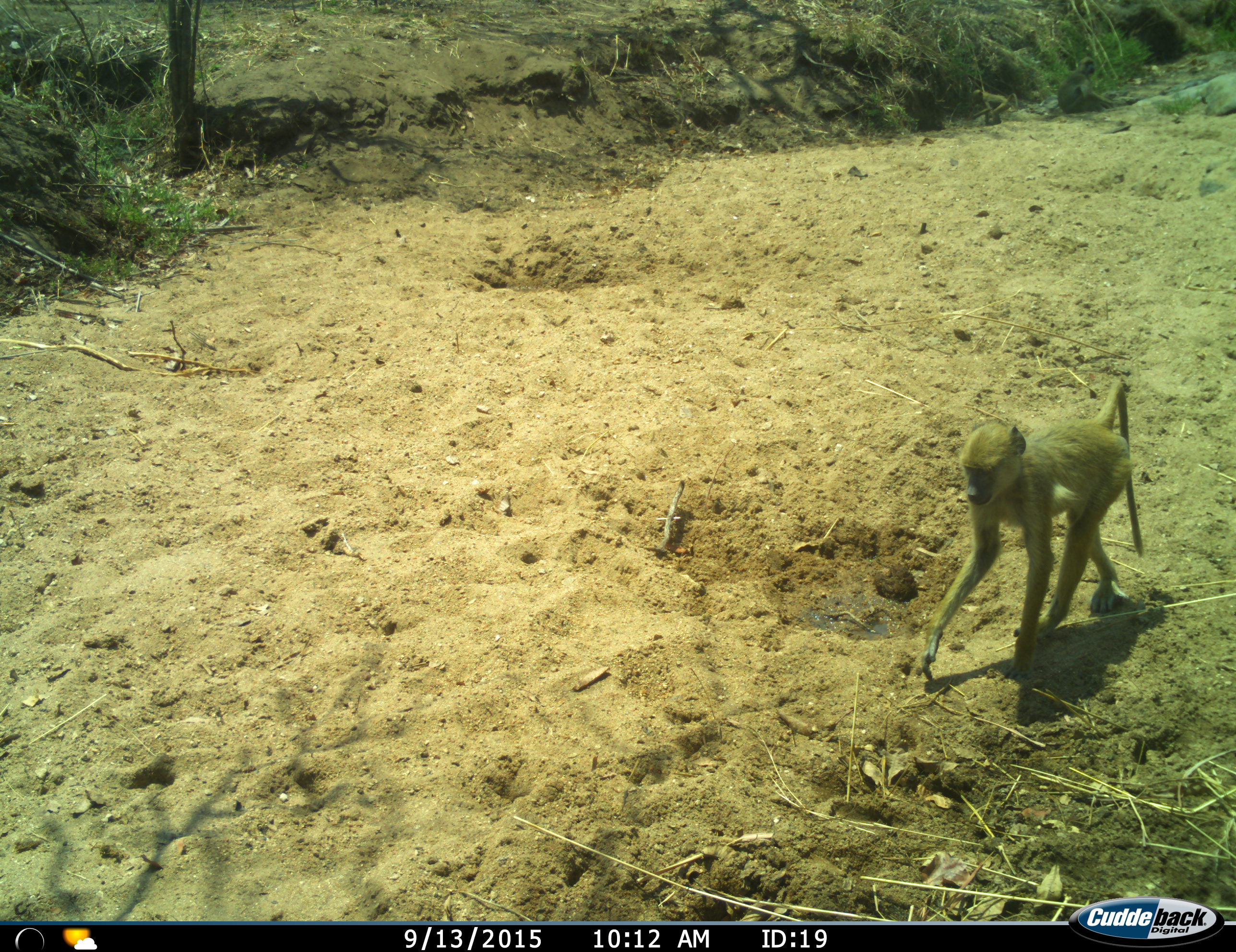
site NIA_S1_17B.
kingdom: Animalia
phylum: Chordata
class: Mammalia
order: Primates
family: Cercopithecidae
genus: Papio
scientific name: Papio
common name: baboon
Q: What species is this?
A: Baboon (Papio).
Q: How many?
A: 1.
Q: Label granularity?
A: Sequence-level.